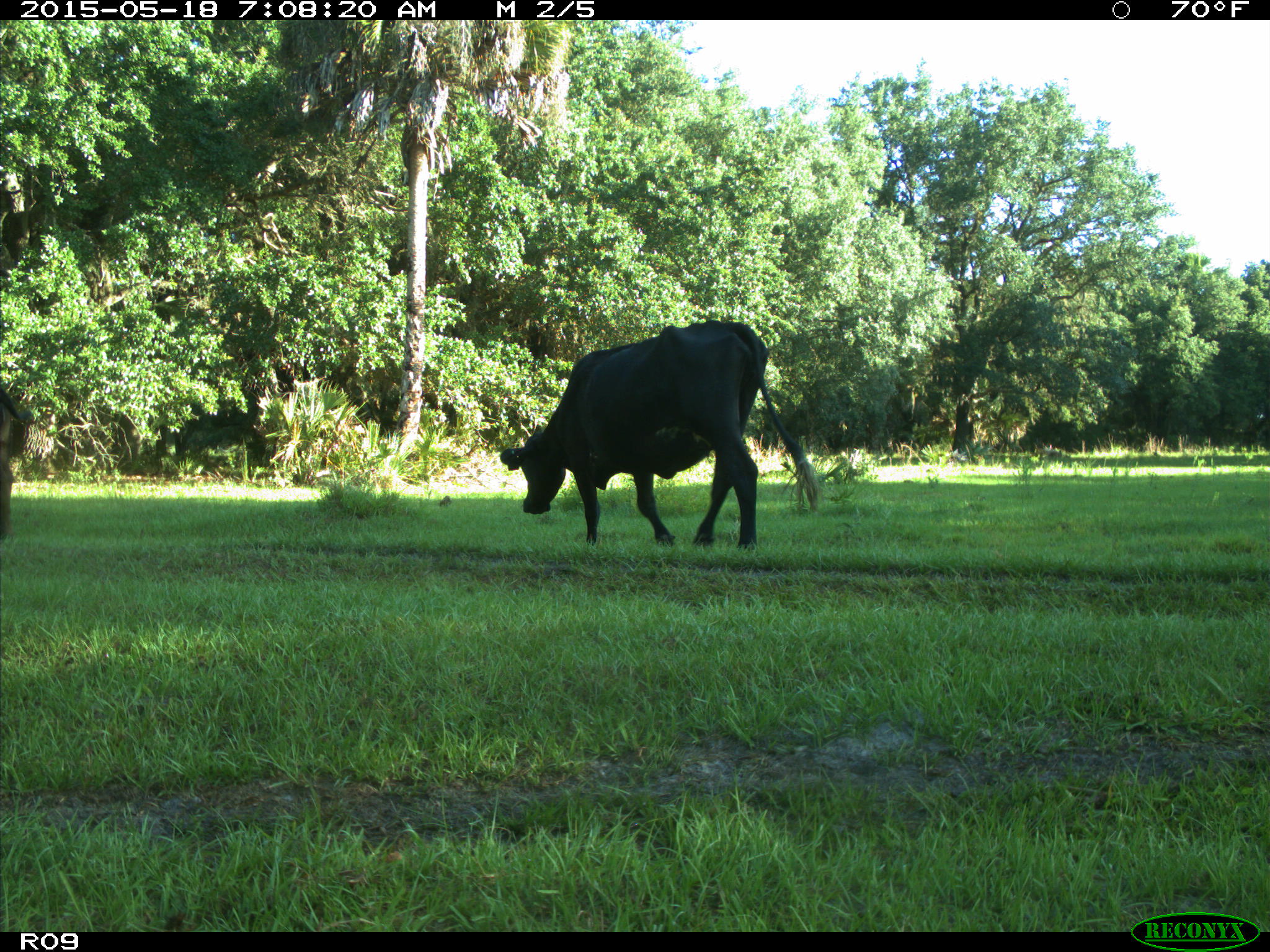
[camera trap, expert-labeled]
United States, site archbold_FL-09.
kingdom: Animalia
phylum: Chordata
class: Mammalia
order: Artiodactyla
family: Bovidae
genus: Bos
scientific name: Bos taurus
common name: domestic cow